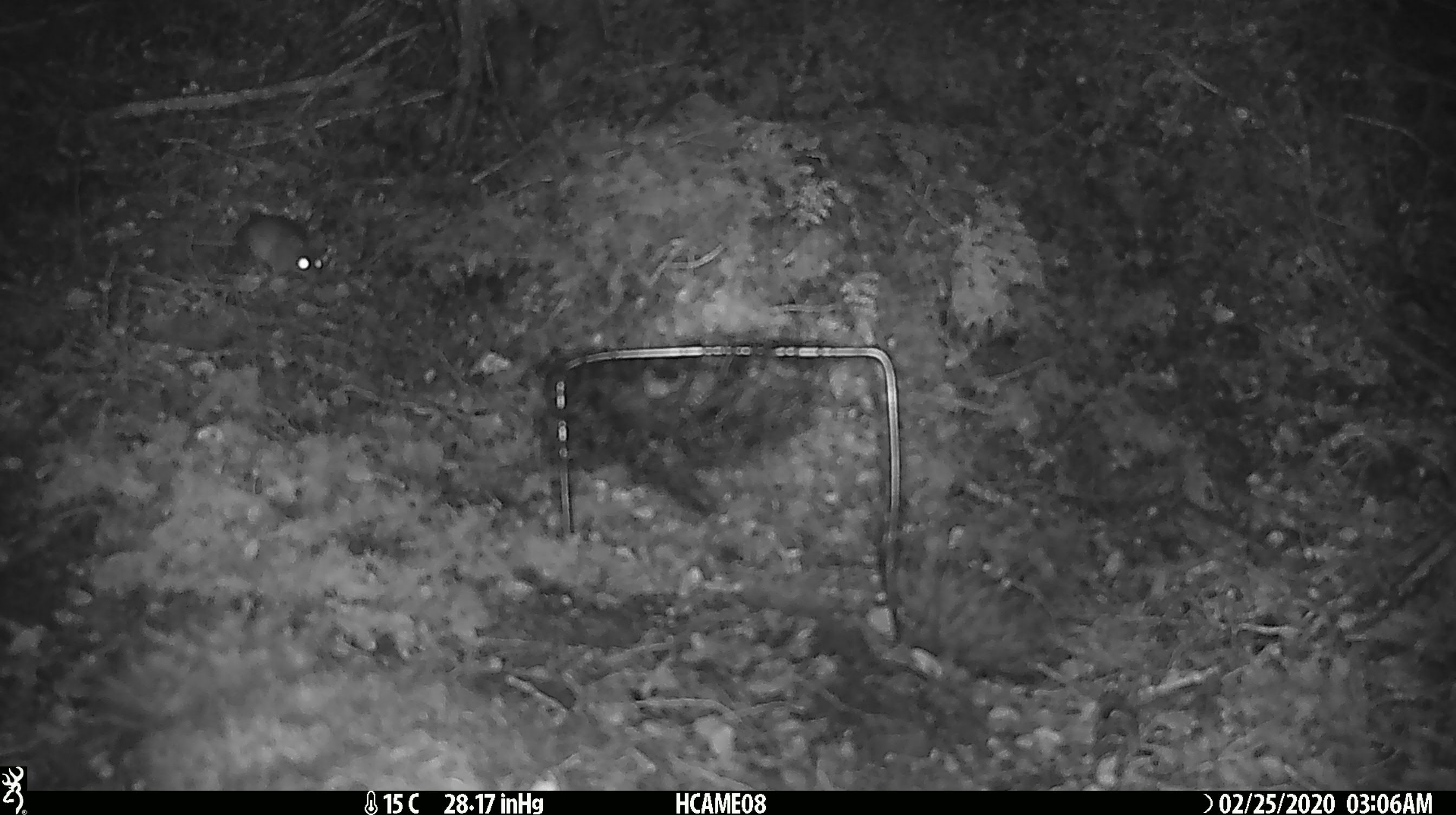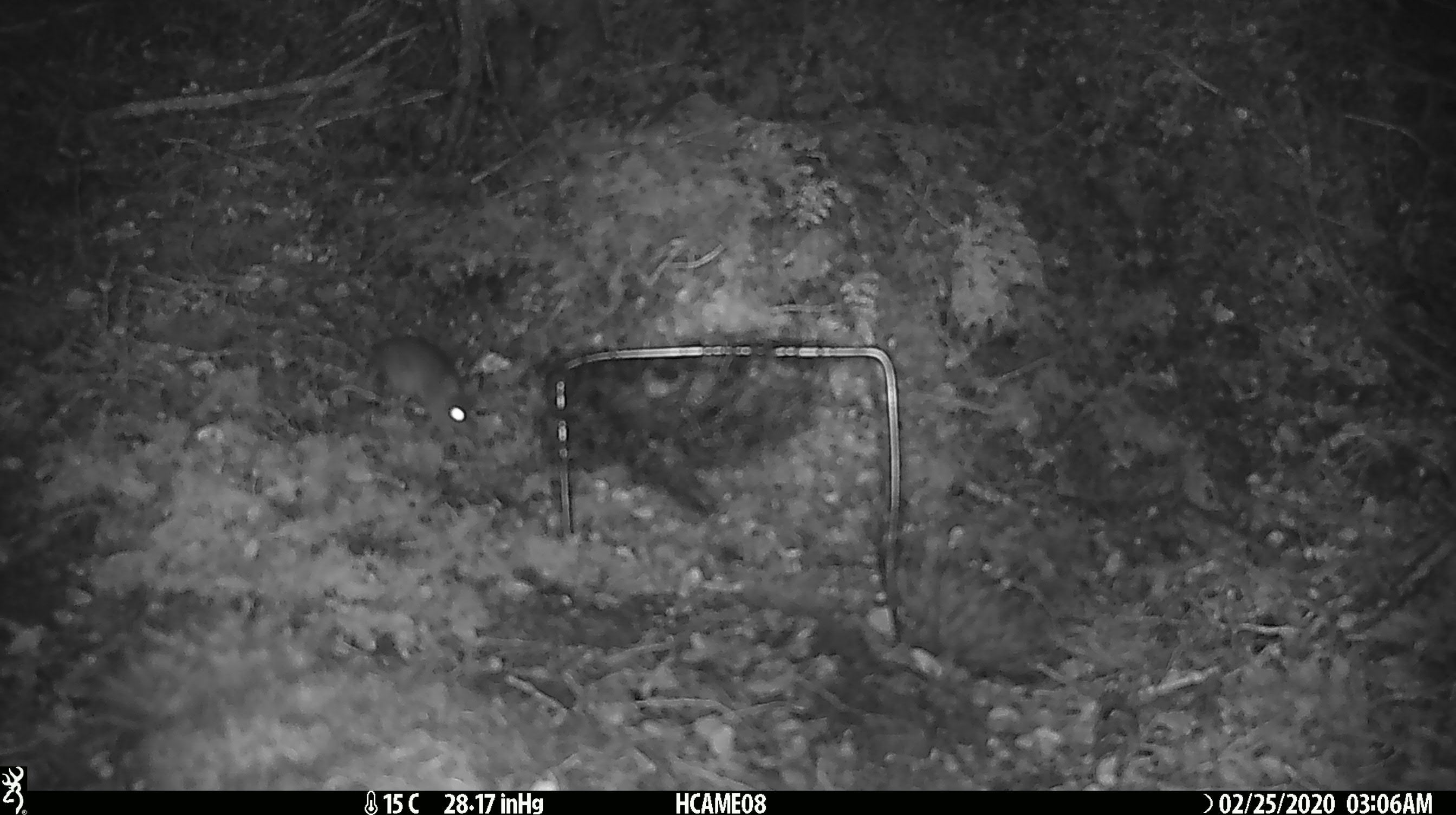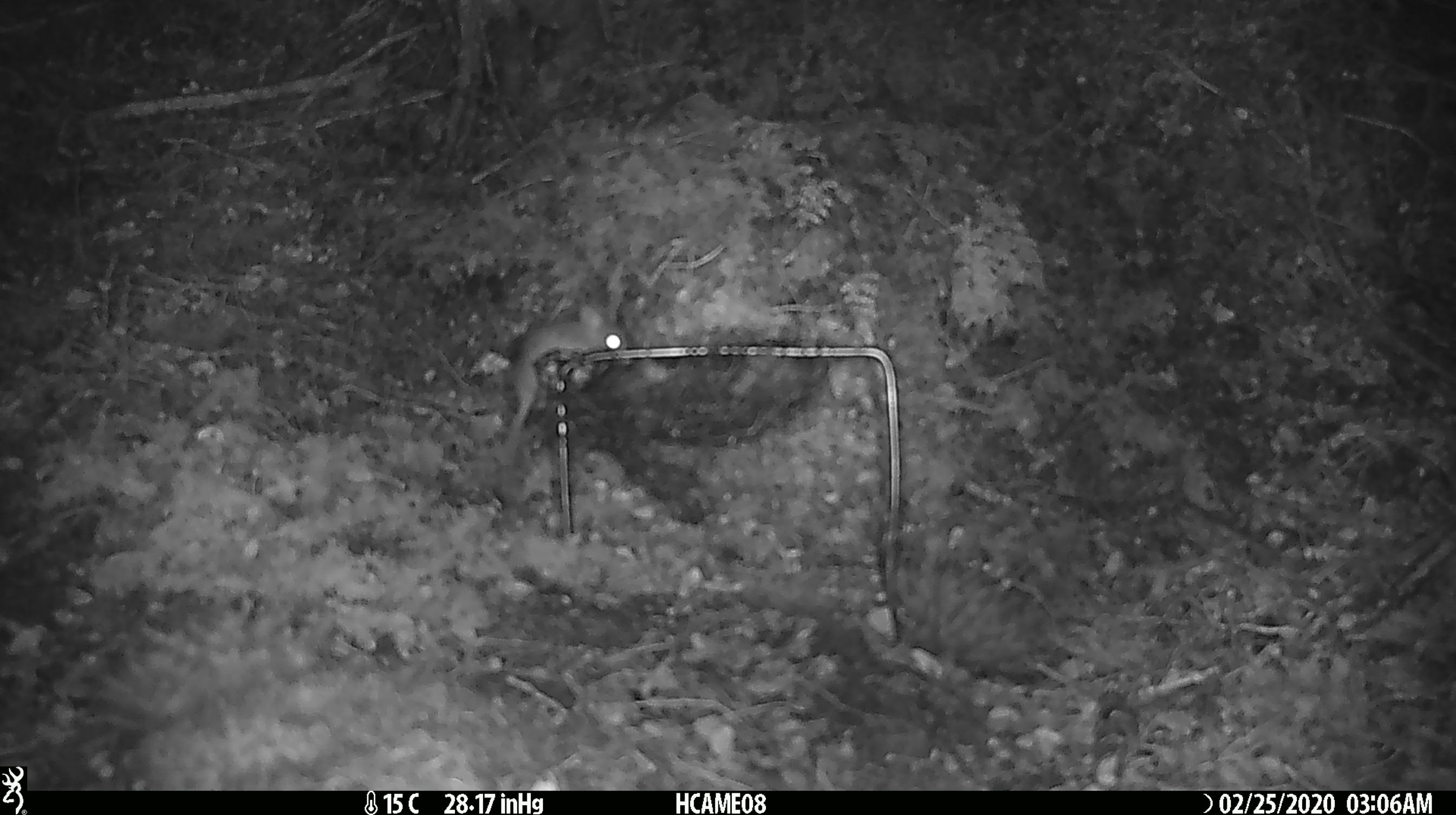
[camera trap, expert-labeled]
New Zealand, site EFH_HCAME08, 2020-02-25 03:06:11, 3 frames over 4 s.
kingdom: Animalia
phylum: Chordata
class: Mammalia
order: Rodentia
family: Muridae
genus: Mus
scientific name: Mus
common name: mouse